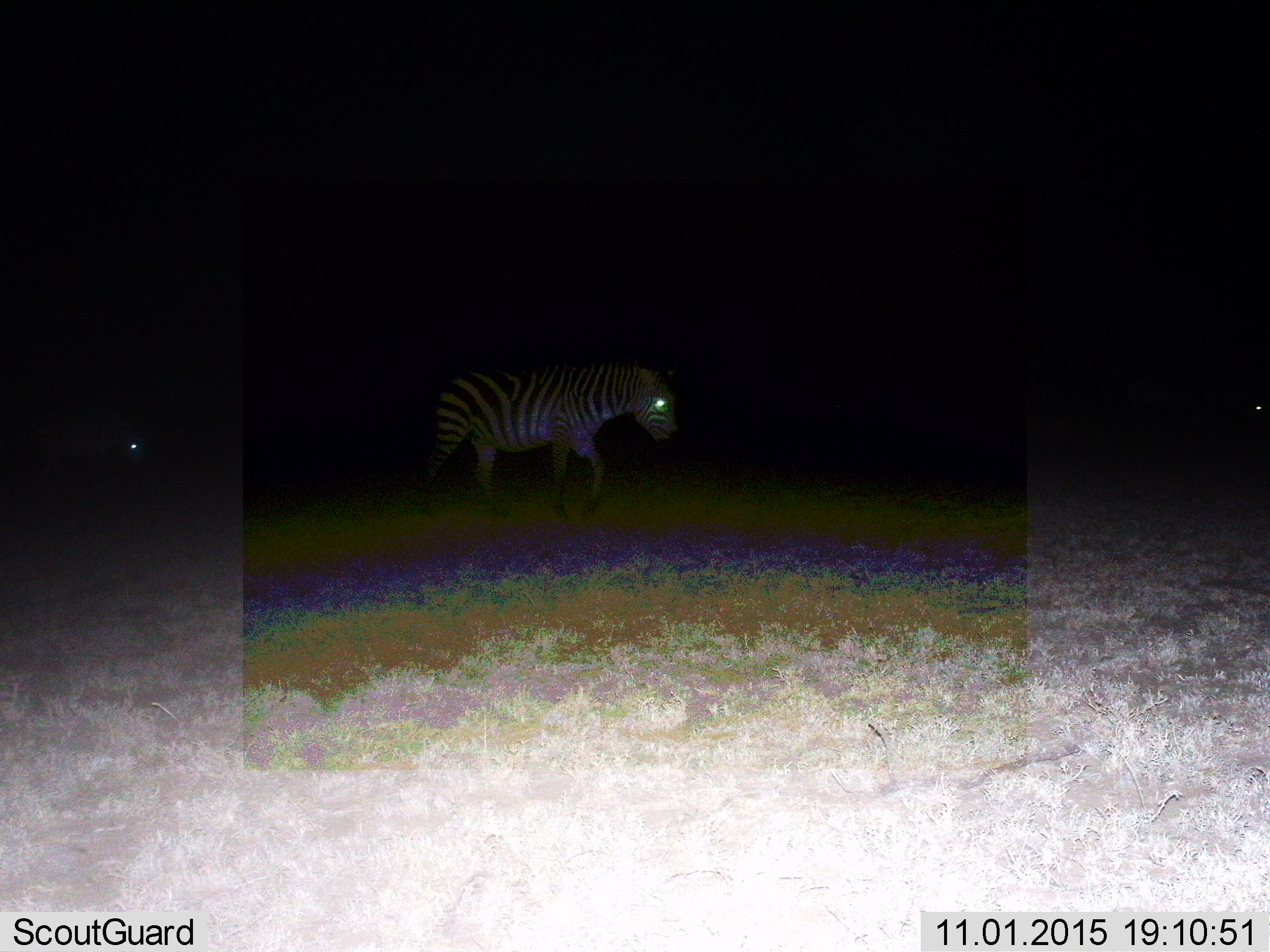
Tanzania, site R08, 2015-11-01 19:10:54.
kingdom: Animalia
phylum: Chordata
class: Mammalia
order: Perissodactyla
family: Equidae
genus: Equus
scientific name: Equus quagga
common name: plains zebra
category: zebra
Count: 2.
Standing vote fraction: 50%.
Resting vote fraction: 0%.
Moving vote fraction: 67%.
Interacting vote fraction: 0%.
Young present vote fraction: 0%.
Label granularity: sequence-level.